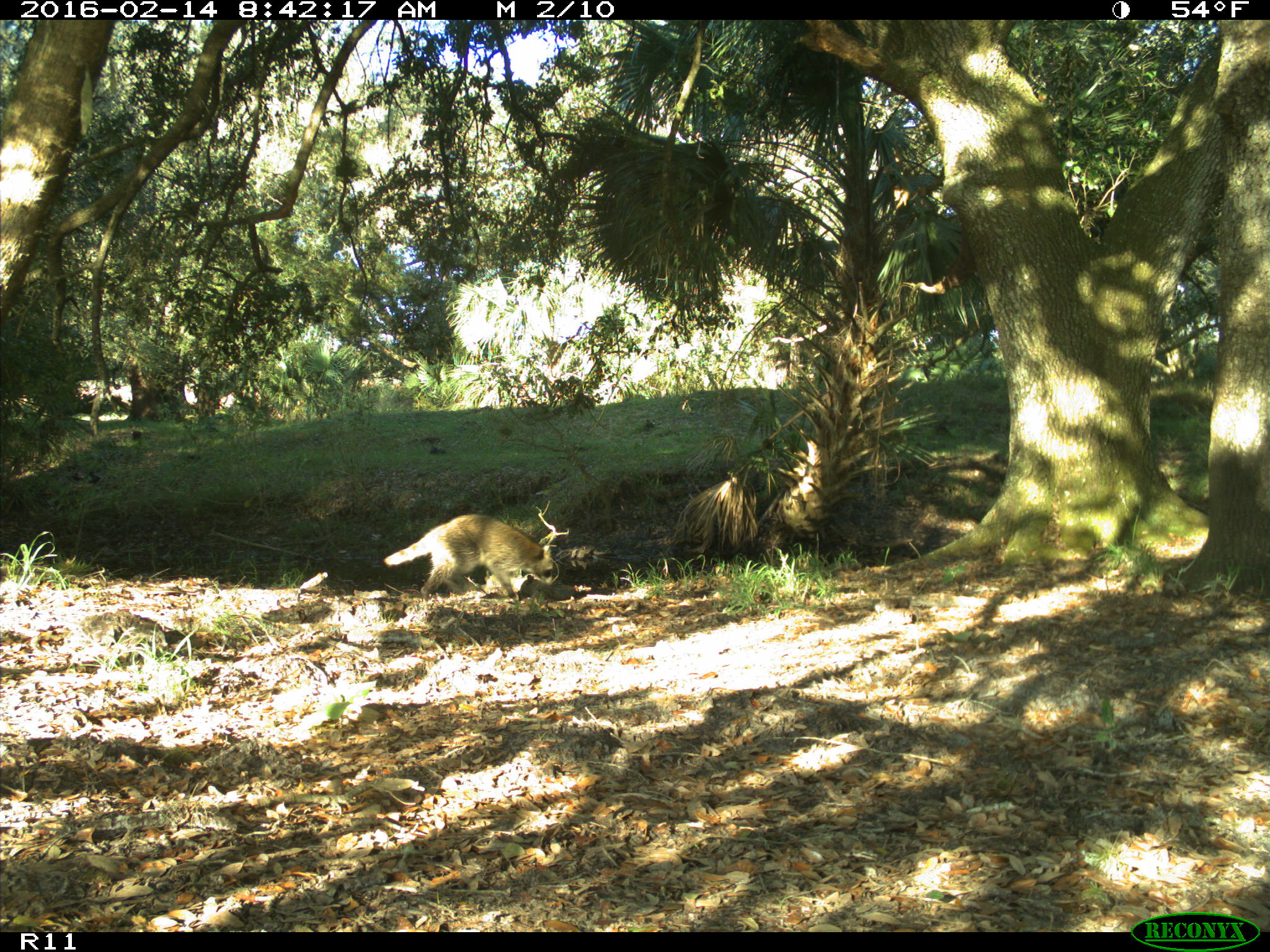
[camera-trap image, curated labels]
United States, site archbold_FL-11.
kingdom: Animalia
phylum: Chordata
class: Mammalia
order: Carnivora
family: Procyonidae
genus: Procyon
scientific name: Procyon lotor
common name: common raccoon